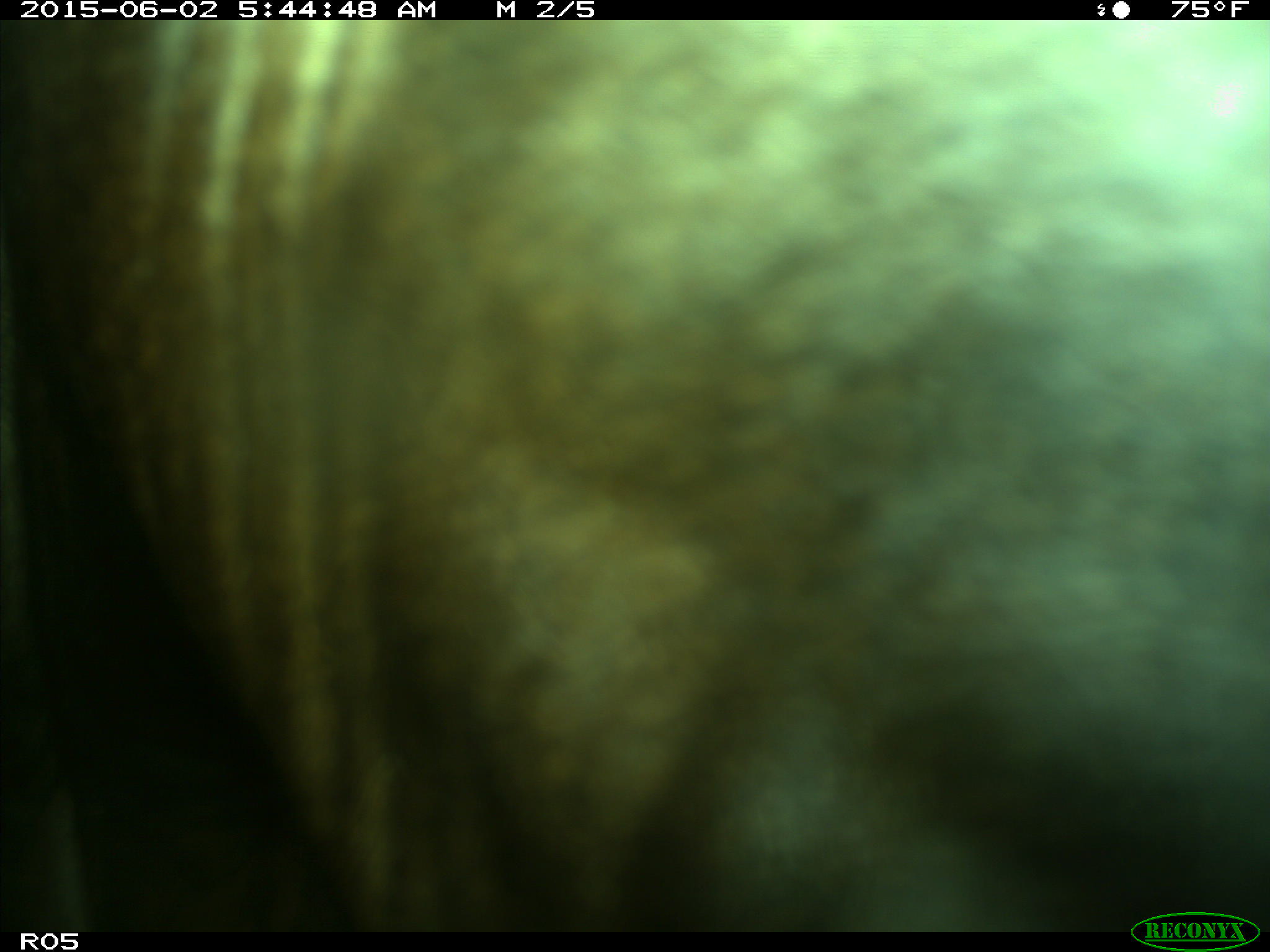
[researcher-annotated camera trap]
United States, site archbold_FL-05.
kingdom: Animalia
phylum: Chordata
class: Mammalia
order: Artiodactyla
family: Bovidae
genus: Bos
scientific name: Bos taurus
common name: domestic cow